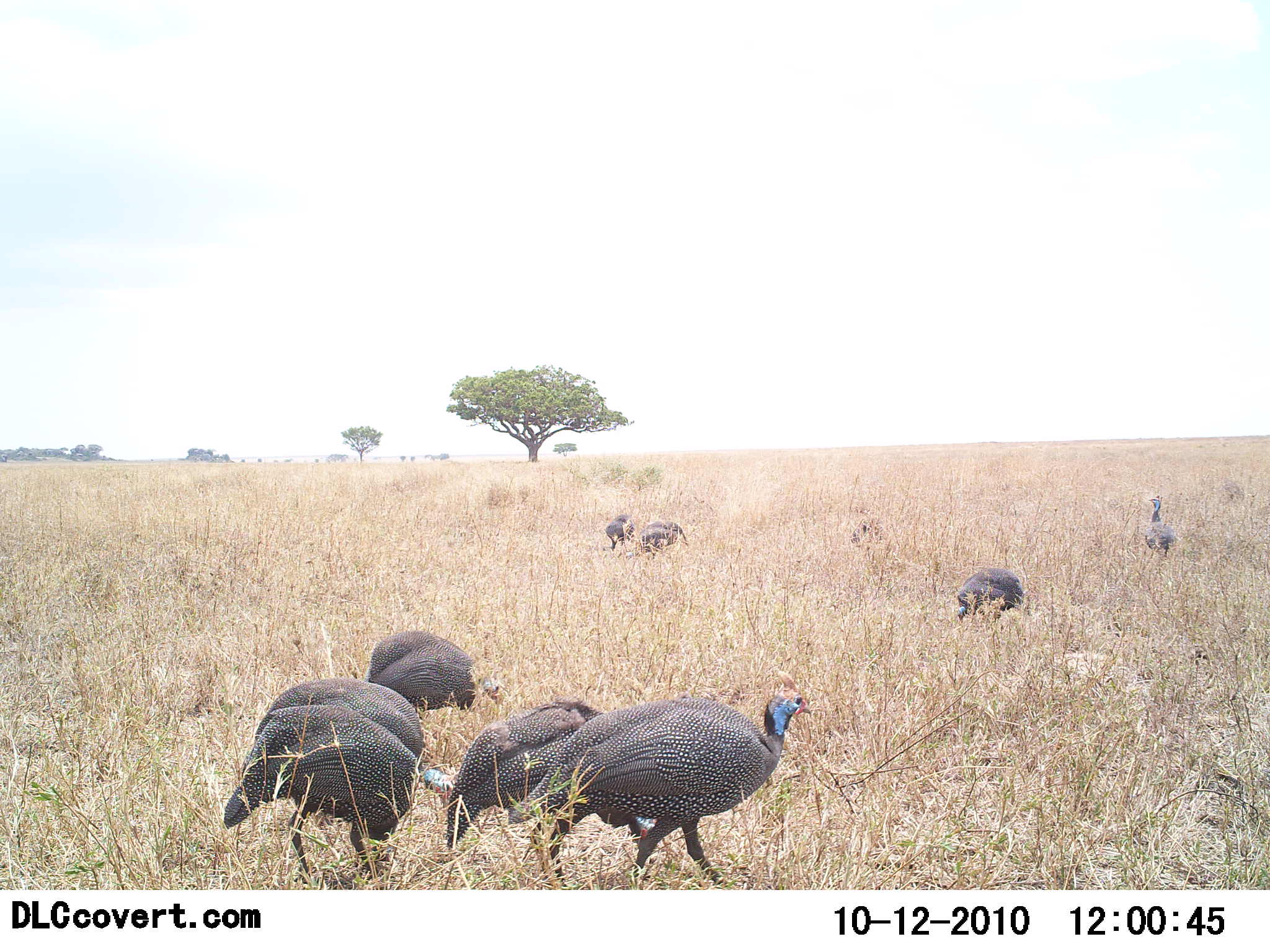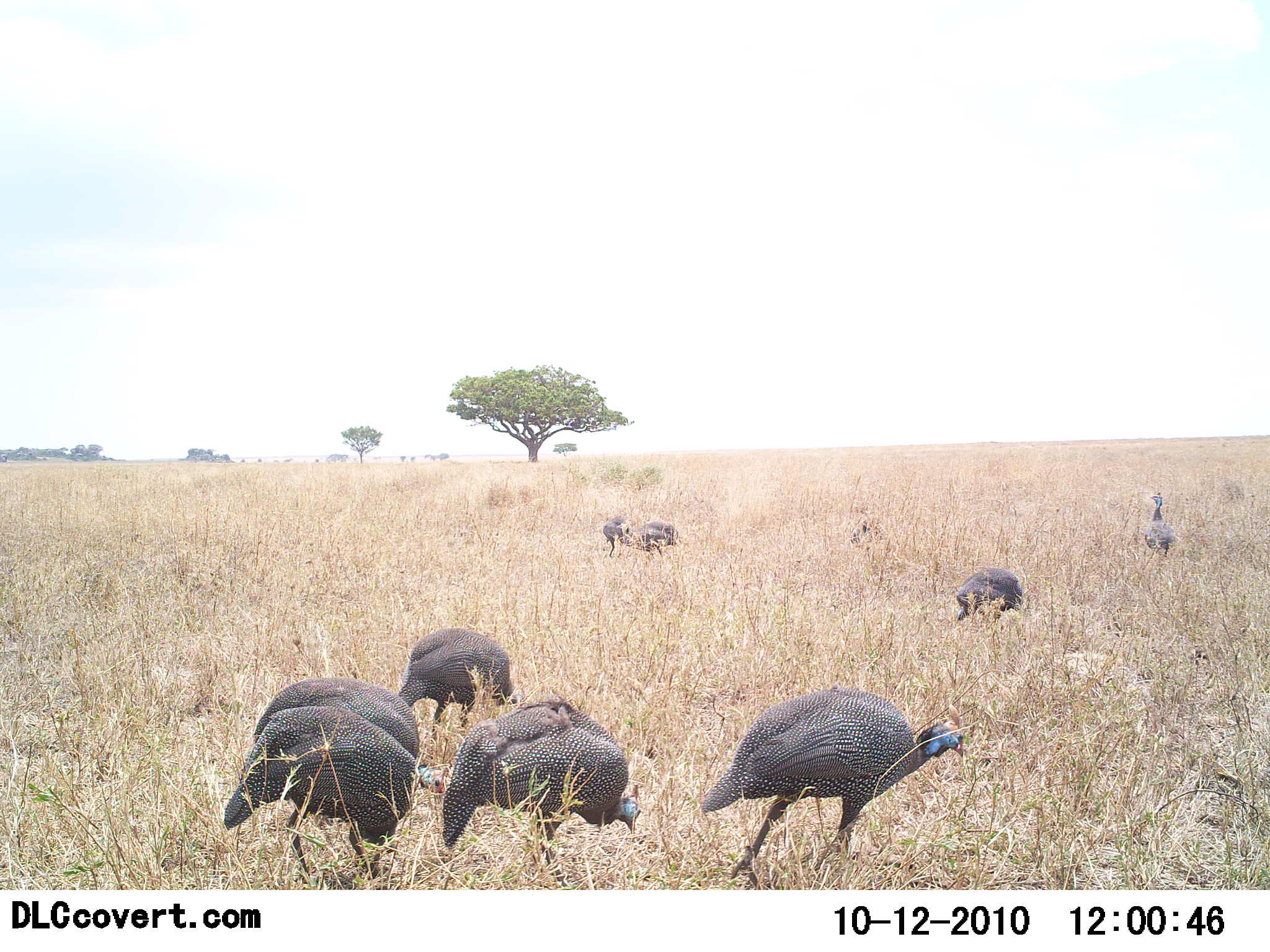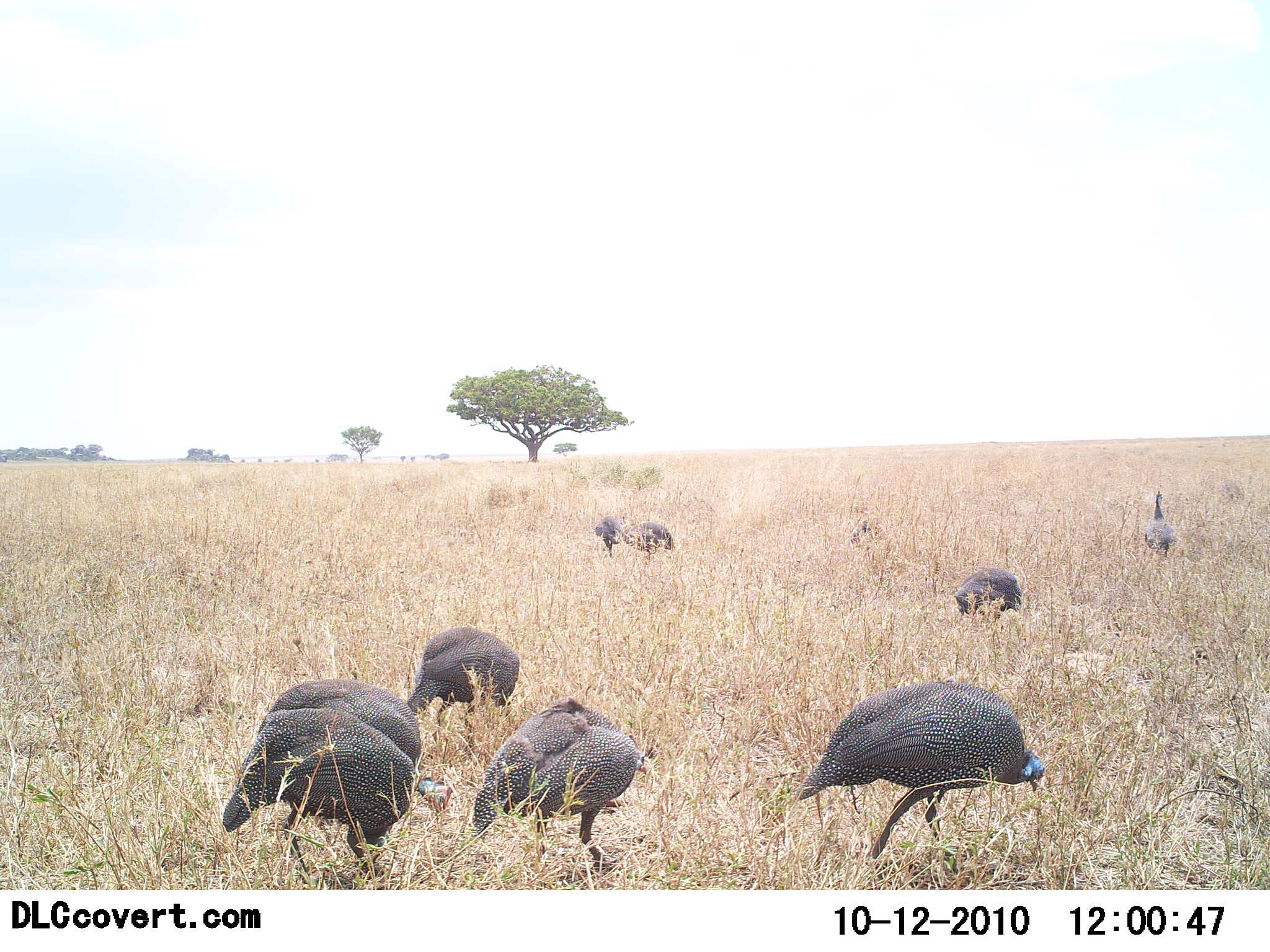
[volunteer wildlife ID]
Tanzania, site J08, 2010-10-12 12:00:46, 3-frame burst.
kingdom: Animalia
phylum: Chordata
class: Aves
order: Galliformes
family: Numididae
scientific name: Numididae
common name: guinea fowl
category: guineafowl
Guineafowl (guinea fowl) (Numididae), count 9. Behavior (volunteer vote fractions): standing 23%, resting 0%, moving 38%, interacting 0%. Young present (vote fraction): 8%. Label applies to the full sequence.